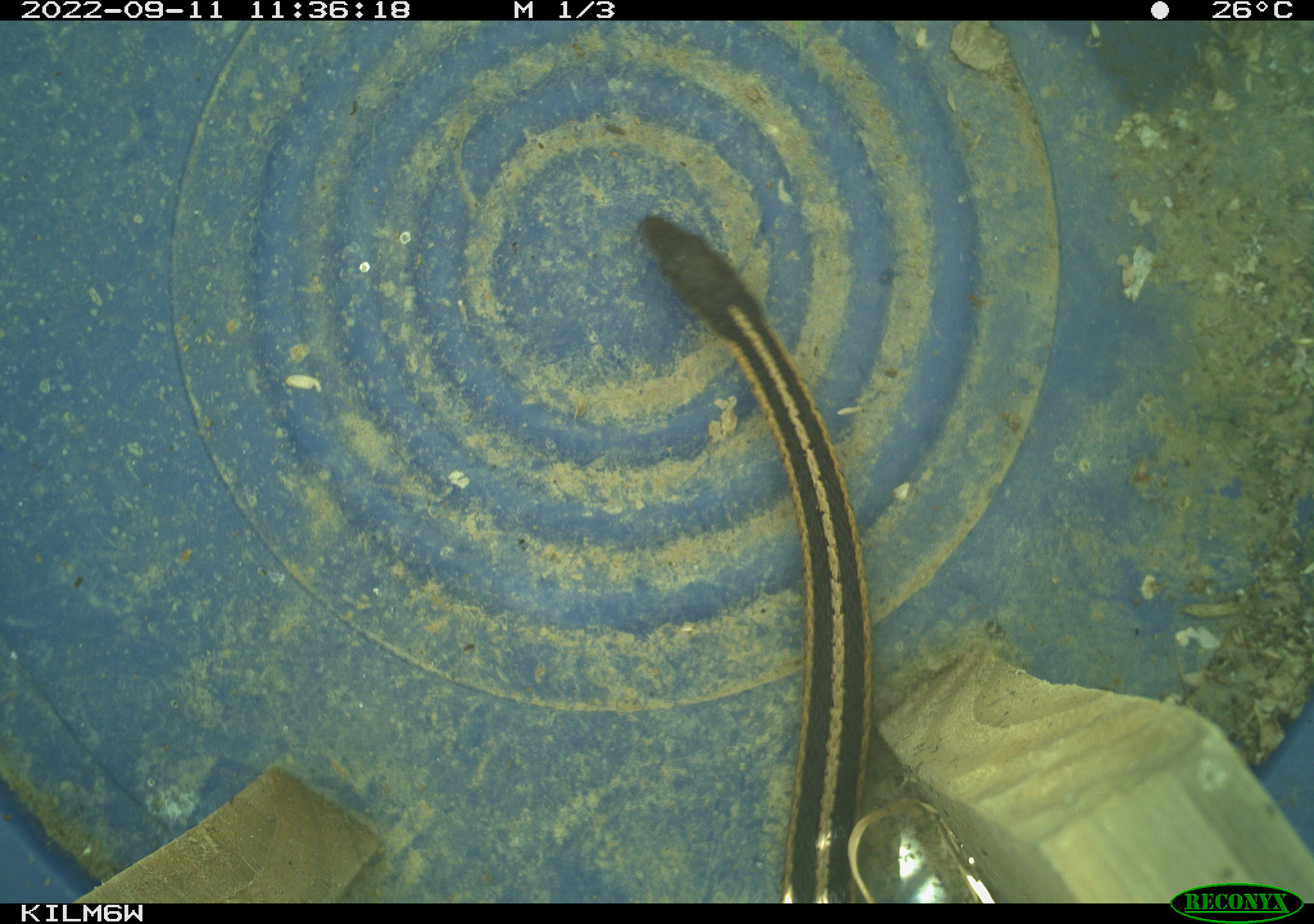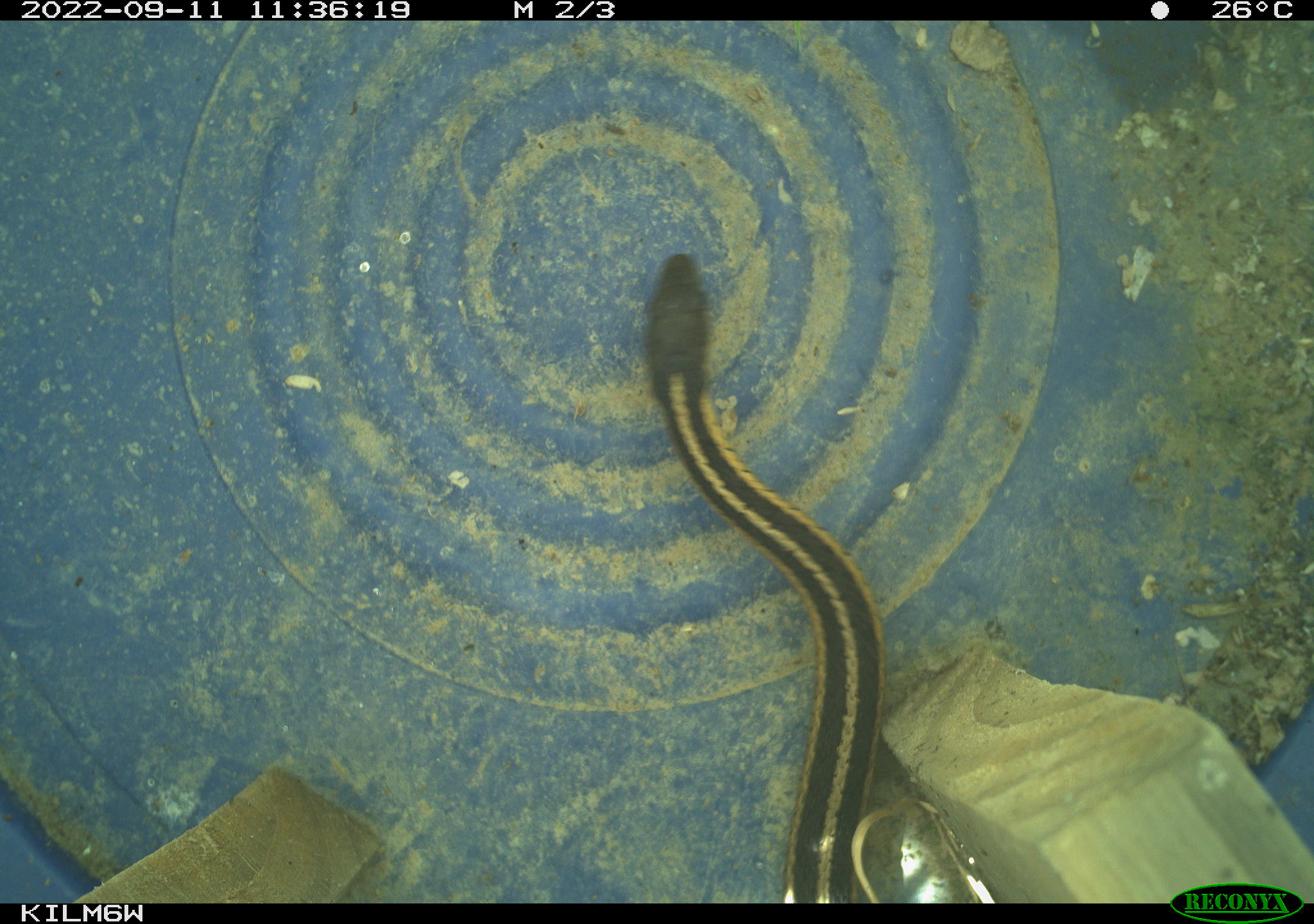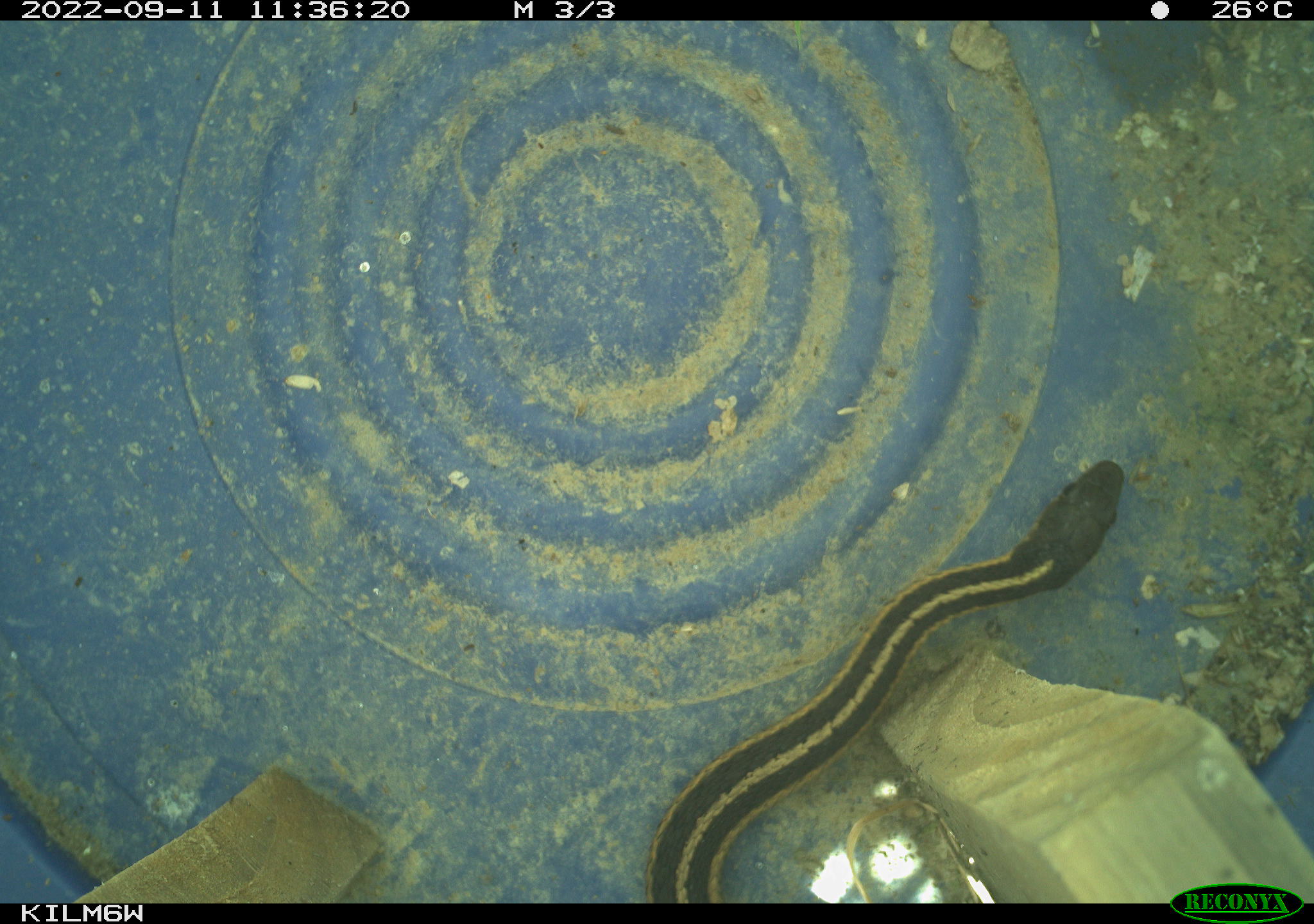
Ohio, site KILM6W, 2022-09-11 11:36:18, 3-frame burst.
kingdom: Animalia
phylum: Chordata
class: Reptilia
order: Squamata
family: Colubridae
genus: Thamnophis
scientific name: Thamnophis sirtalis sirtalis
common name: eastern gartersnake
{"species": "eastern gartersnake (Thamnophis sirtalis sirtalis)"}